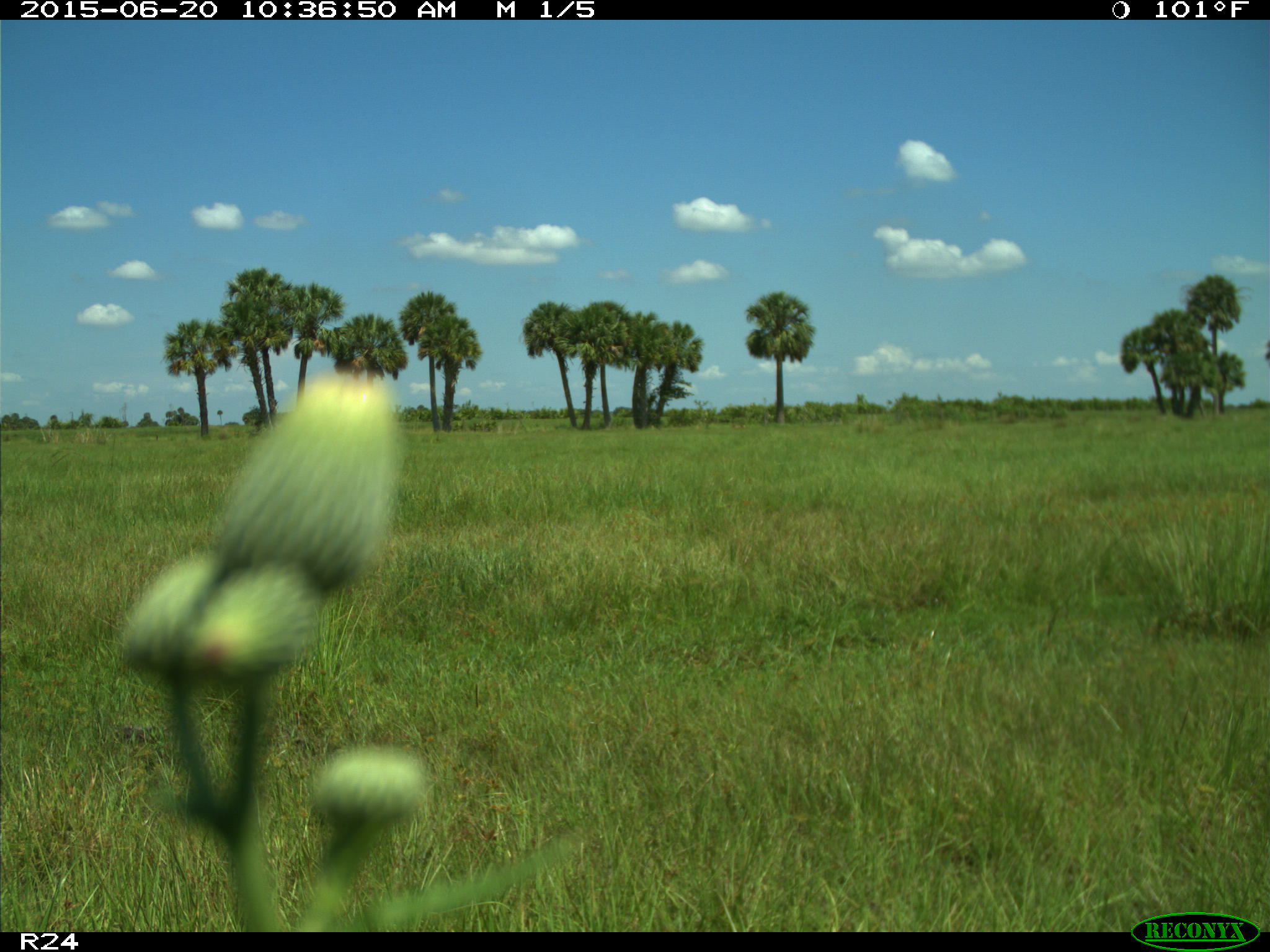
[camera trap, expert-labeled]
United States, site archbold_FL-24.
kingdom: Animalia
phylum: Chordata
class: Mammalia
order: Artiodactyla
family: Bovidae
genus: Bos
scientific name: Bos taurus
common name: domestic cow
Bos taurus (domestic cow).